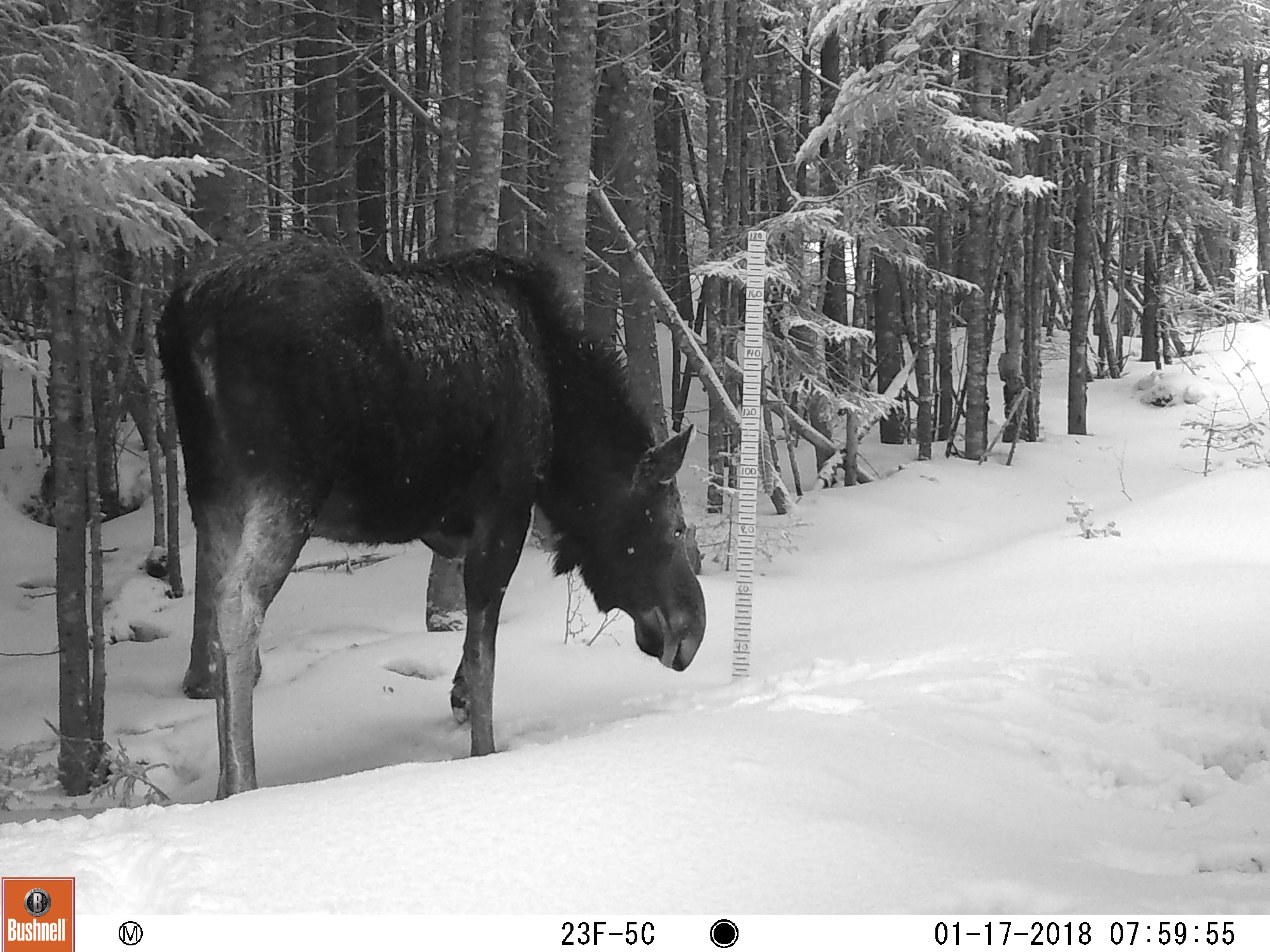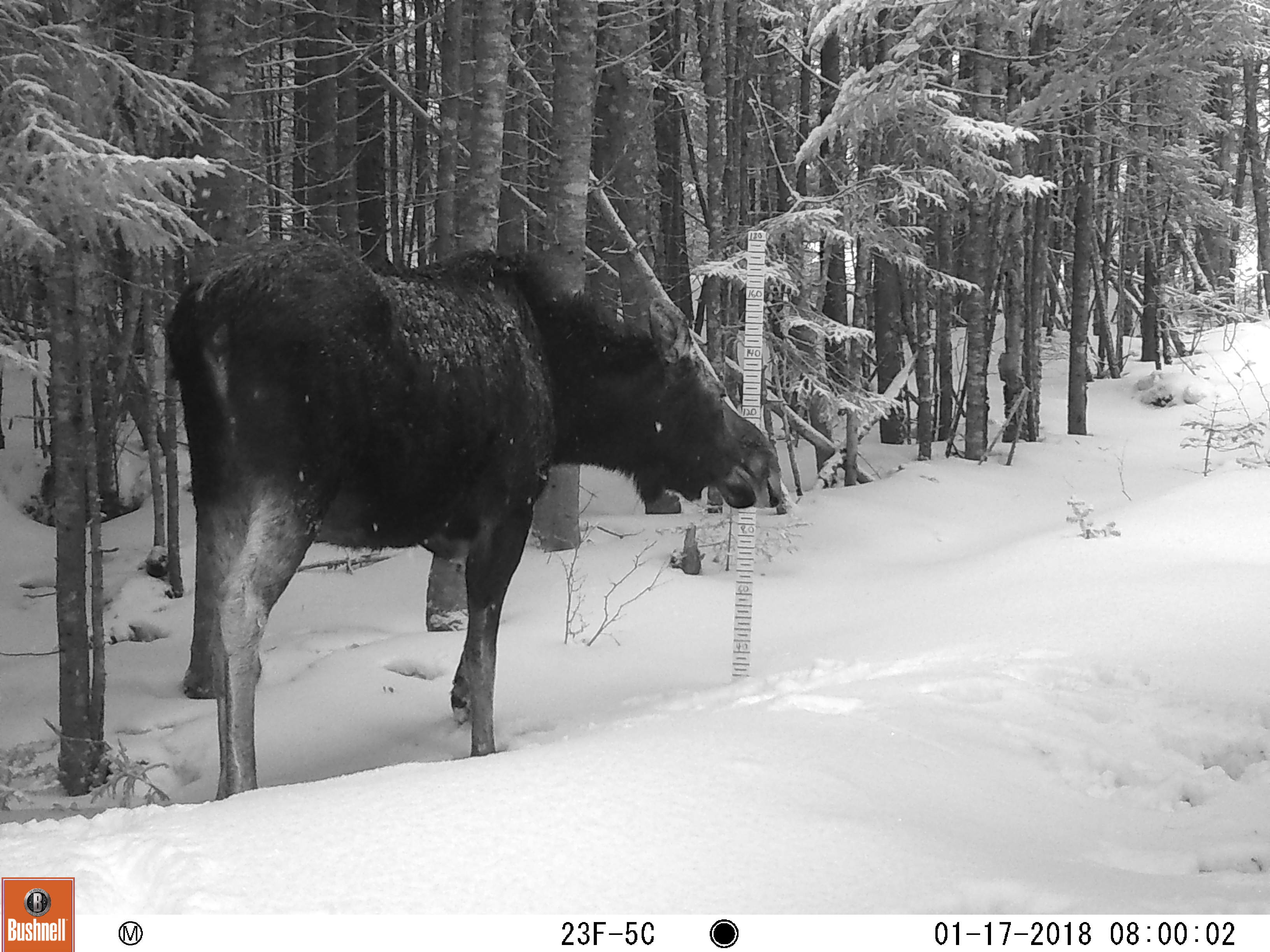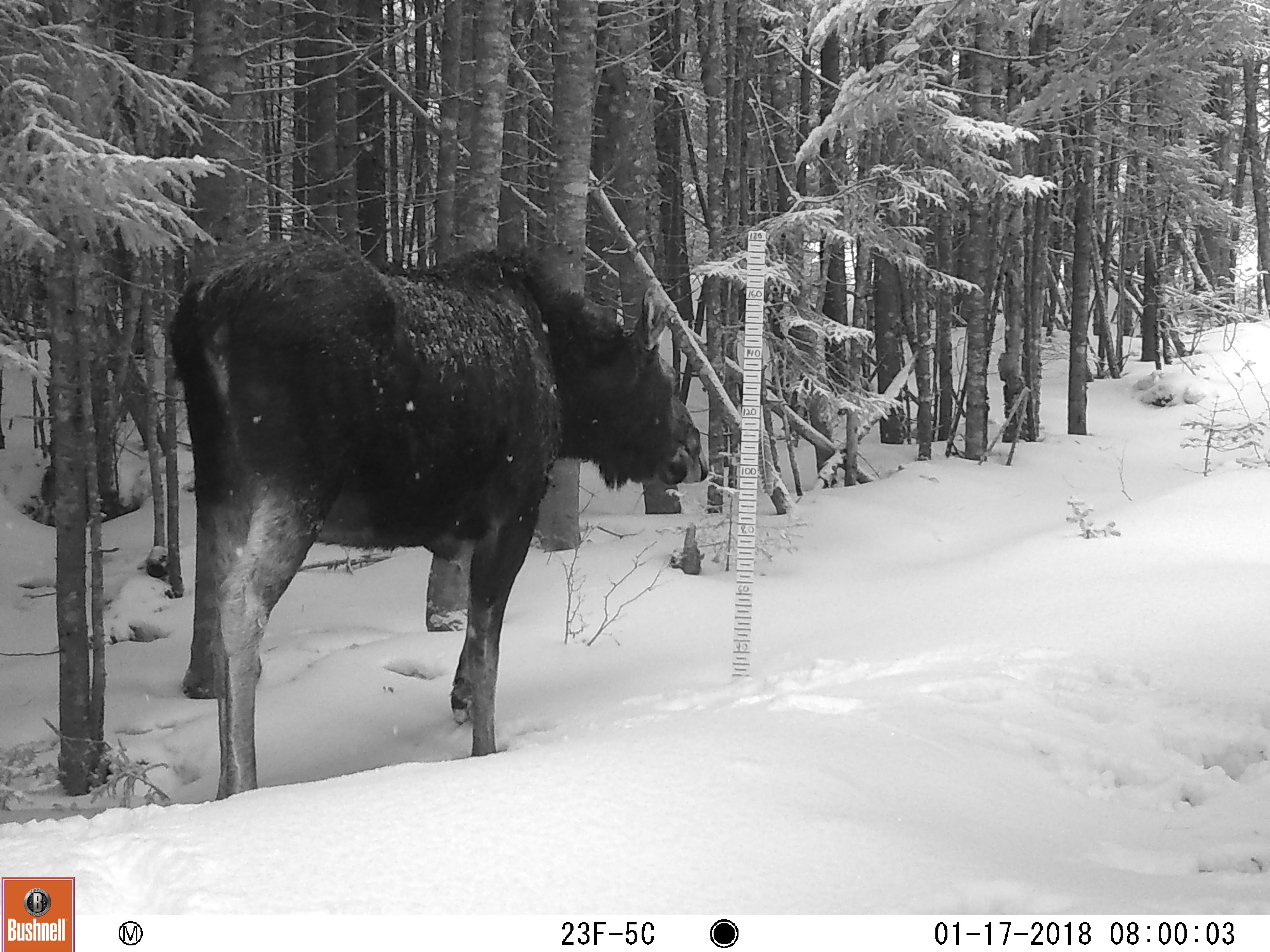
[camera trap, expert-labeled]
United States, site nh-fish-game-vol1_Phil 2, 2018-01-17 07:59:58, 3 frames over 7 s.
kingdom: Animalia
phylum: Chordata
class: Mammalia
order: Artiodactyla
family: Cervidae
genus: Alces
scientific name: Alces alces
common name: moose